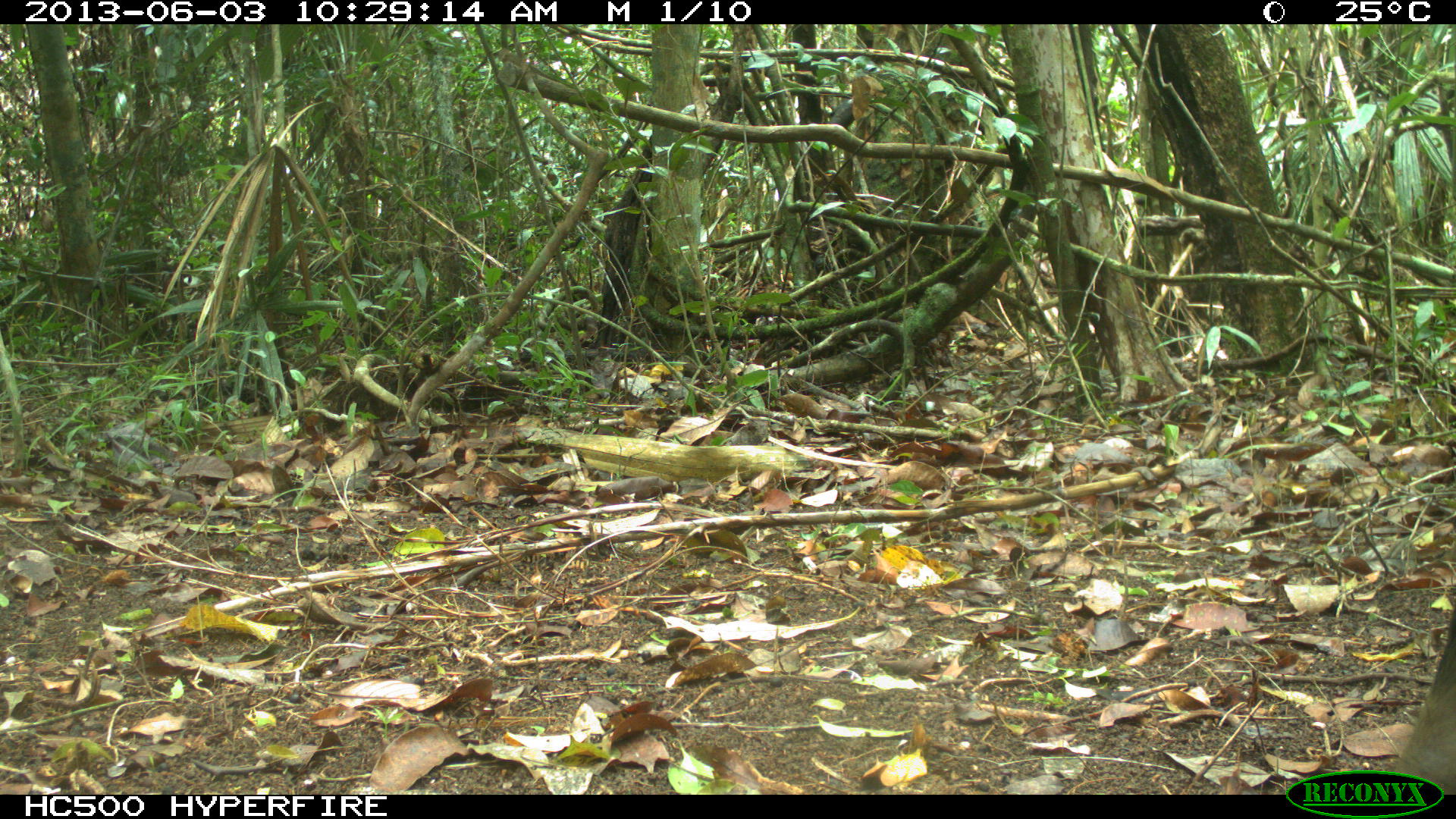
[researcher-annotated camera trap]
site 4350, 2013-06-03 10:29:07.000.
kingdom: Animalia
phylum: Chordata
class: Mammalia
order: Artiodactyla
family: Tayassuidae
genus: Tayassu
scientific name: Tayassu pecari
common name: white-lipped peccary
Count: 6.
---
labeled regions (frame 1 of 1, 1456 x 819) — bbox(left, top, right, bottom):
tayassu pecari: bbox(1378, 597, 1454, 791)